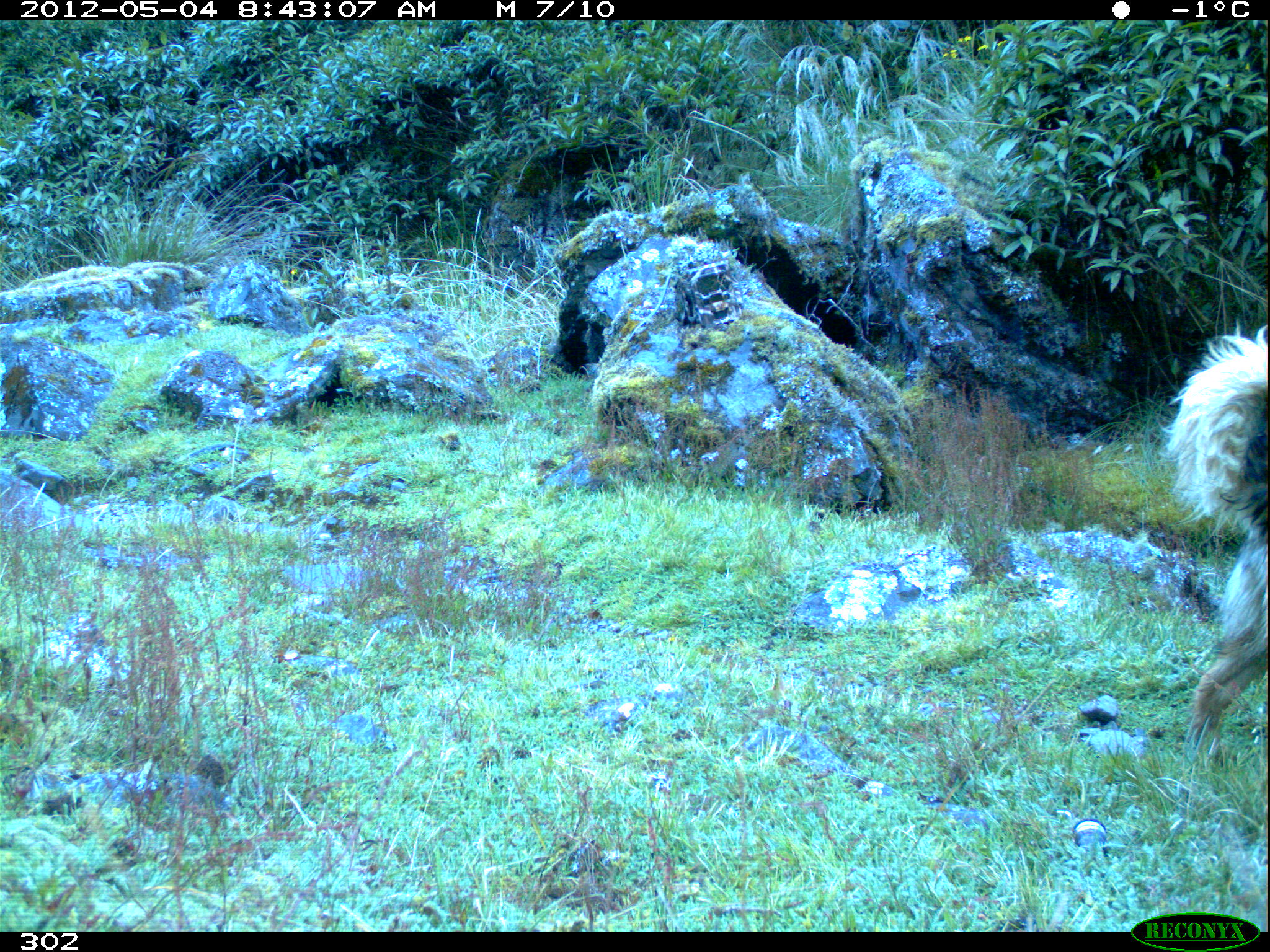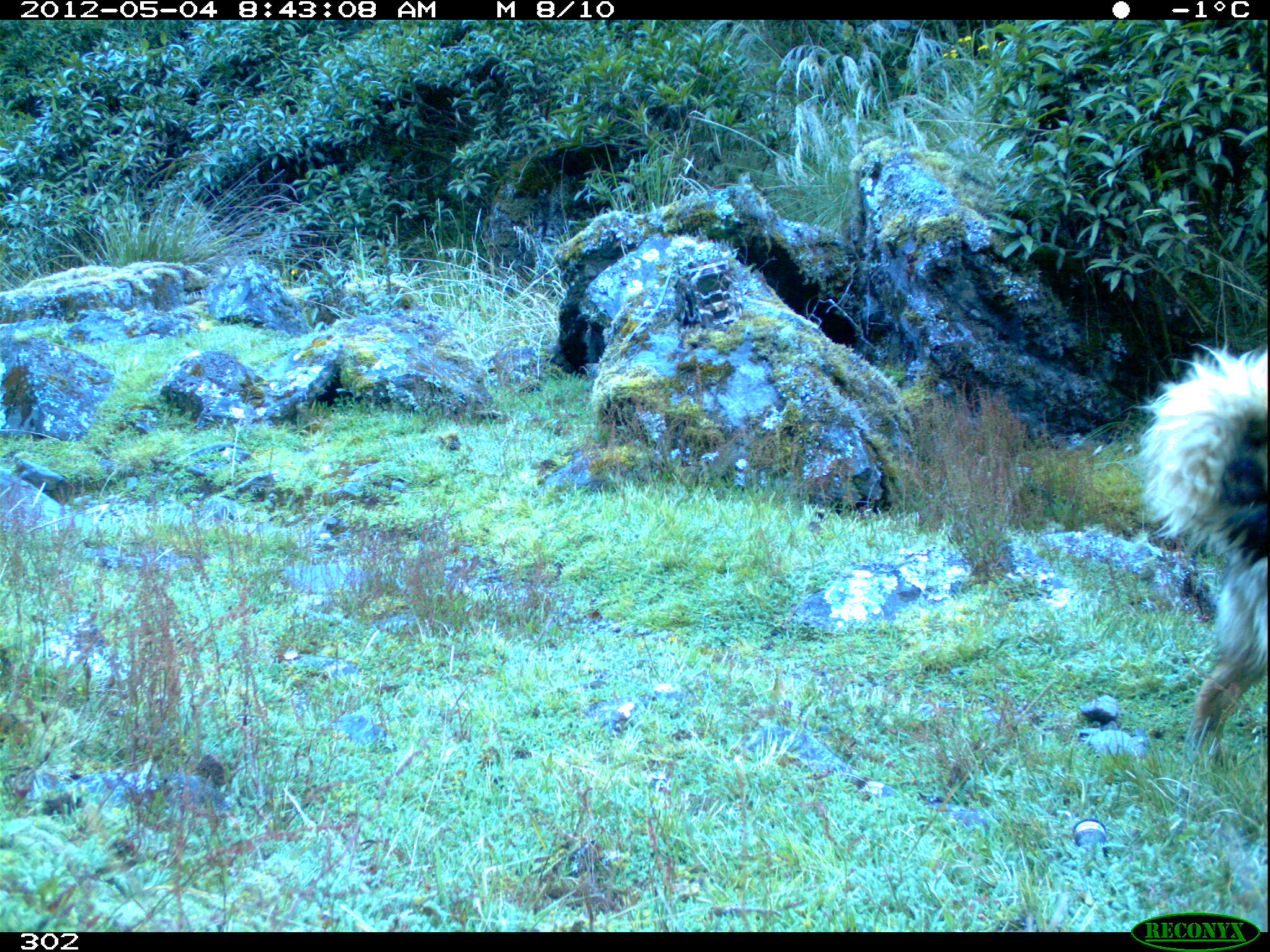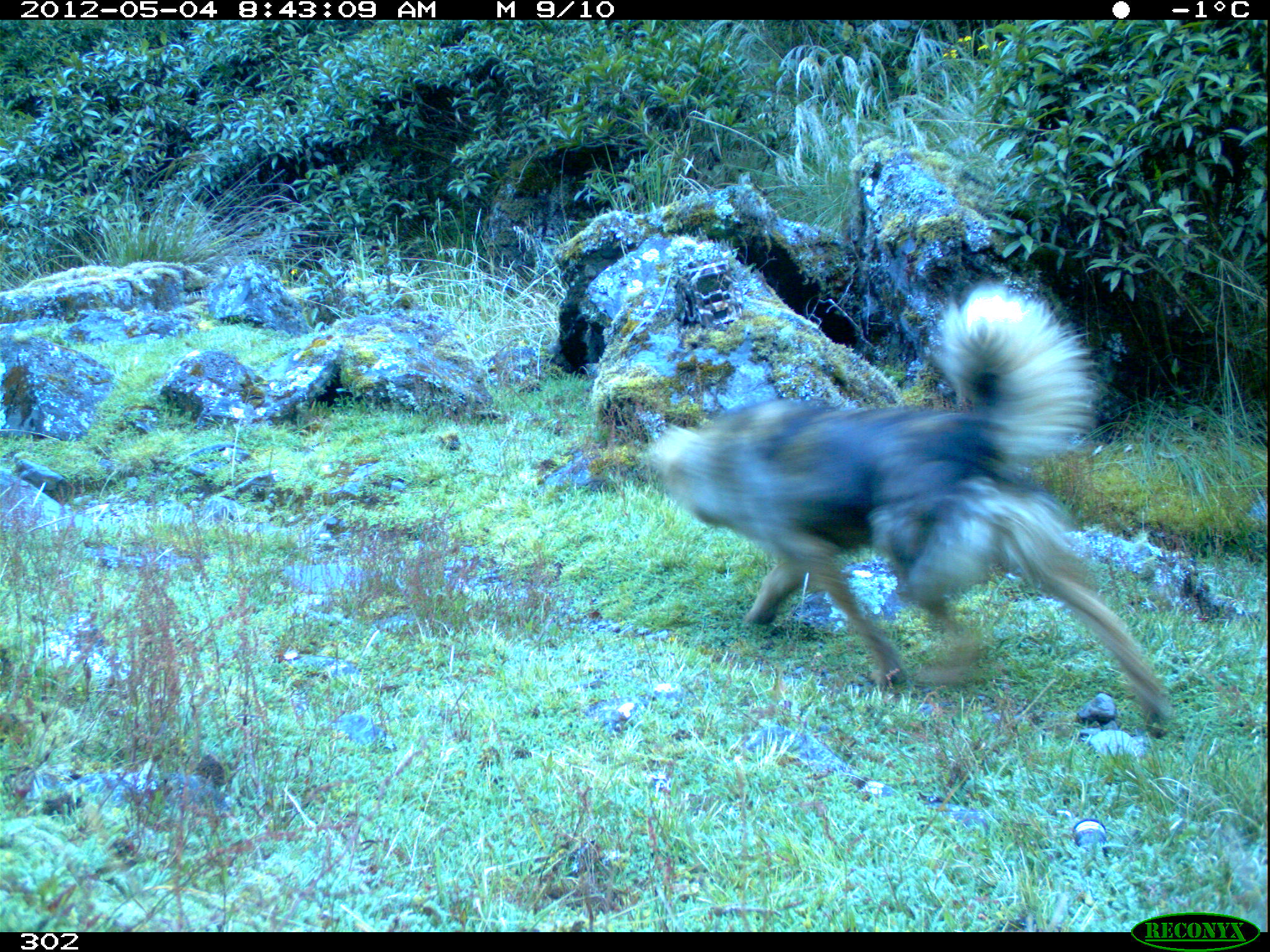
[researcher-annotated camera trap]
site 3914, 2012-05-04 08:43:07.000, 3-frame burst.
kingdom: Animalia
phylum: Chordata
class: Mammalia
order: Carnivora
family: Canidae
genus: Canis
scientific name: Canis familiaris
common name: domestic dog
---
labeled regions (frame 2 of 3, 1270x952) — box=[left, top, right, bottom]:
canis familiaris: box=[1130, 343, 1270, 766]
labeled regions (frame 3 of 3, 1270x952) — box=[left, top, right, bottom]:
canis familiaris: box=[647, 288, 1168, 737]